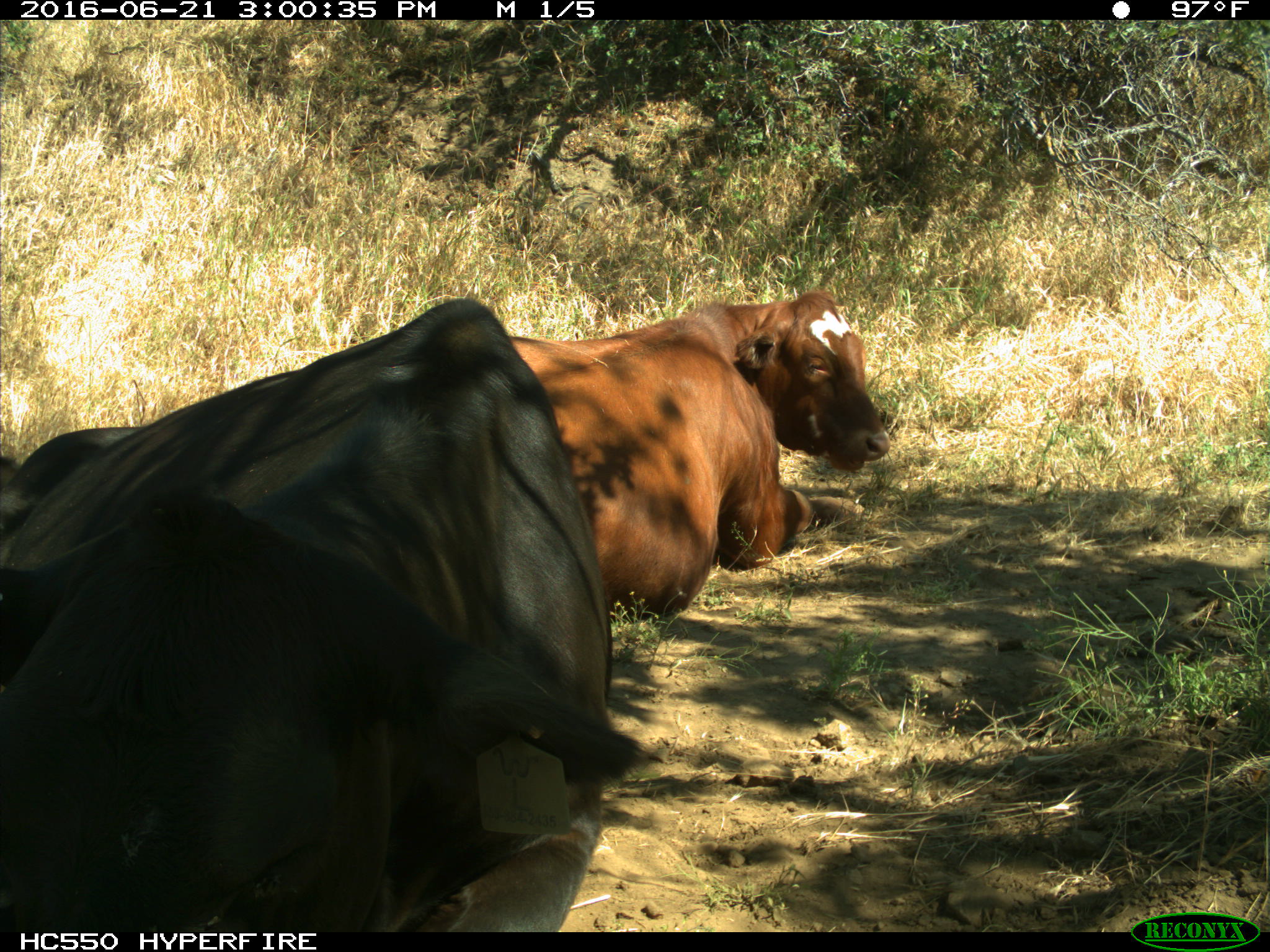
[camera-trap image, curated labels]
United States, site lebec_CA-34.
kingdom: Animalia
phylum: Chordata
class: Mammalia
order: Artiodactyla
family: Bovidae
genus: Bos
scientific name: Bos taurus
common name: domestic cow